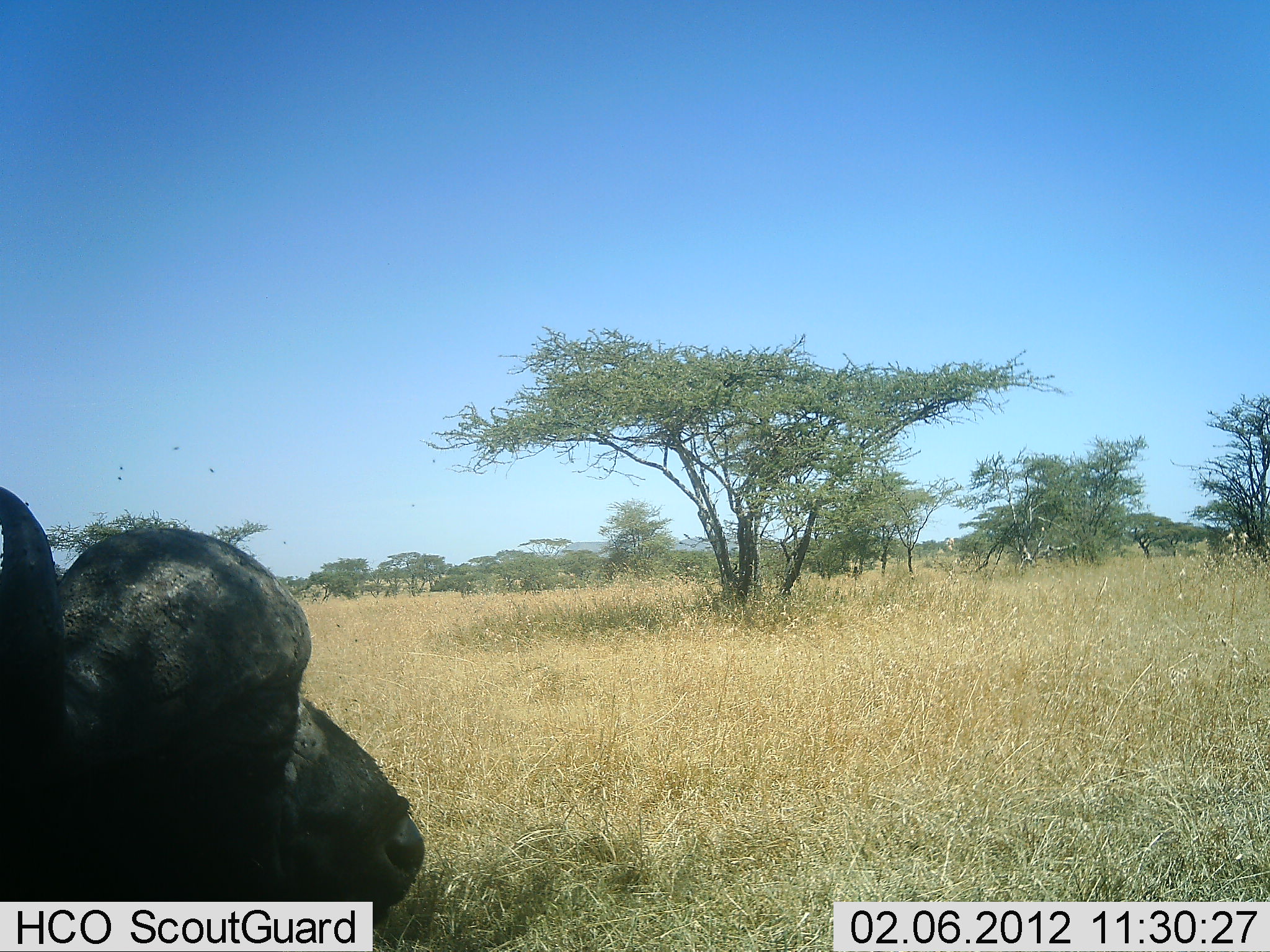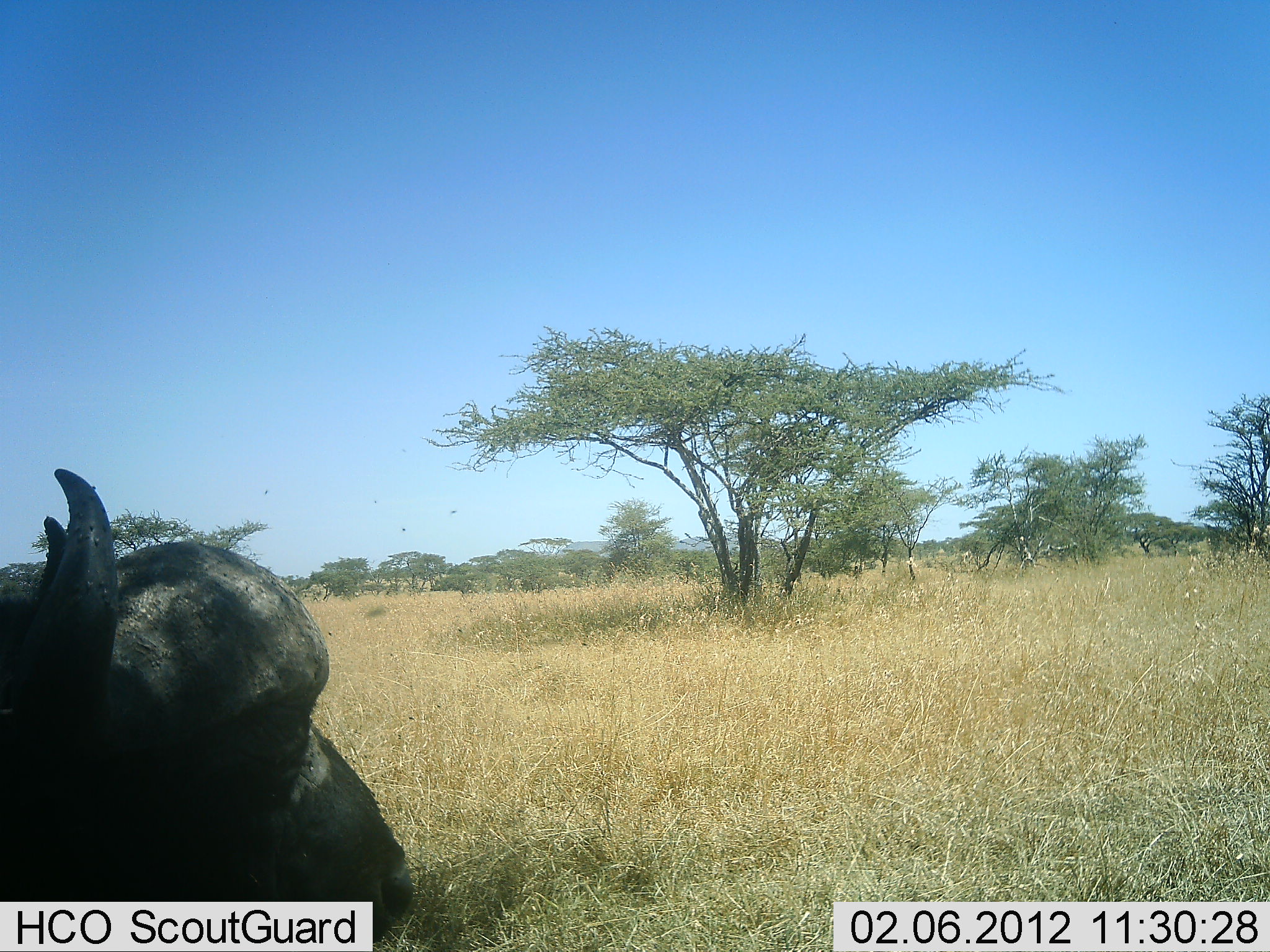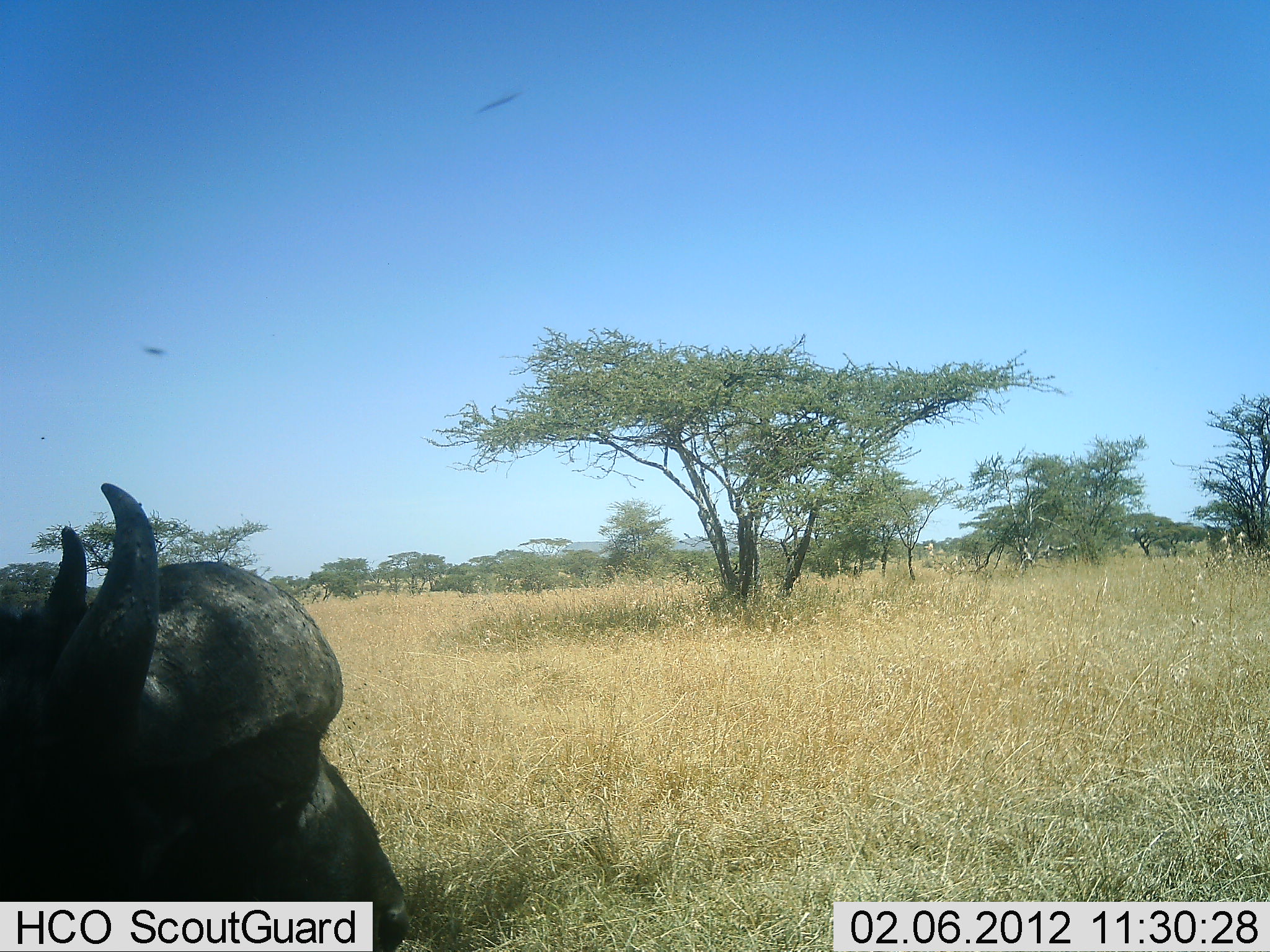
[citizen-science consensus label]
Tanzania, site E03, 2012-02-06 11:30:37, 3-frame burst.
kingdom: Animalia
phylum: Chordata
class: Mammalia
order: Artiodactyla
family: Bovidae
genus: Syncerus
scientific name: Syncerus caffer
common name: cape buffalo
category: buffalo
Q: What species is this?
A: Buffalo (cape buffalo) (Syncerus caffer).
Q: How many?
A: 1.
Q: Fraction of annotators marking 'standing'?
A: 39%.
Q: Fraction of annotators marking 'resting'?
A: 39%.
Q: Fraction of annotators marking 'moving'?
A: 4%.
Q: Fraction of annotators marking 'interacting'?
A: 0%.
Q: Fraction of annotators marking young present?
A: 0%.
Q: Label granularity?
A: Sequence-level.